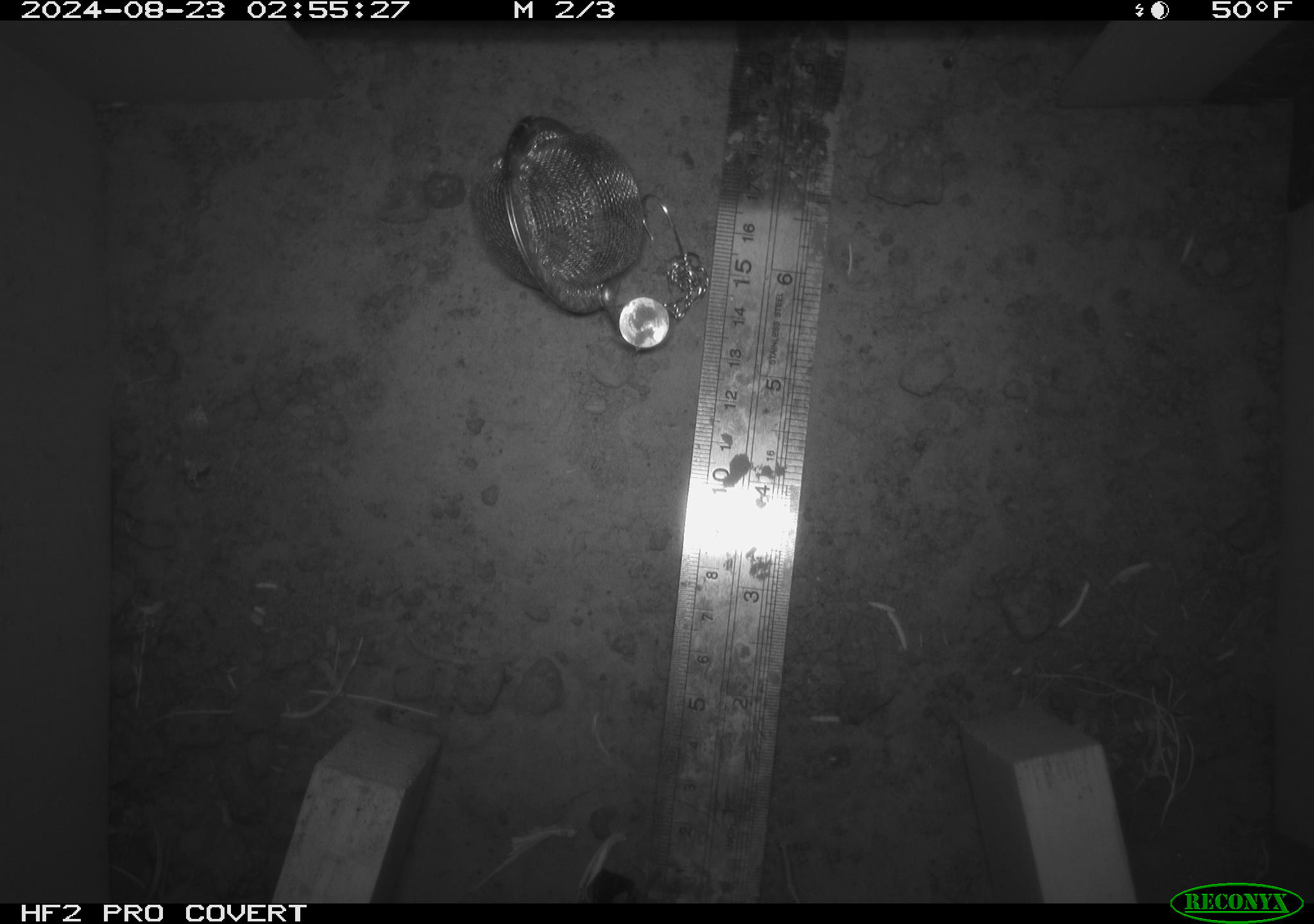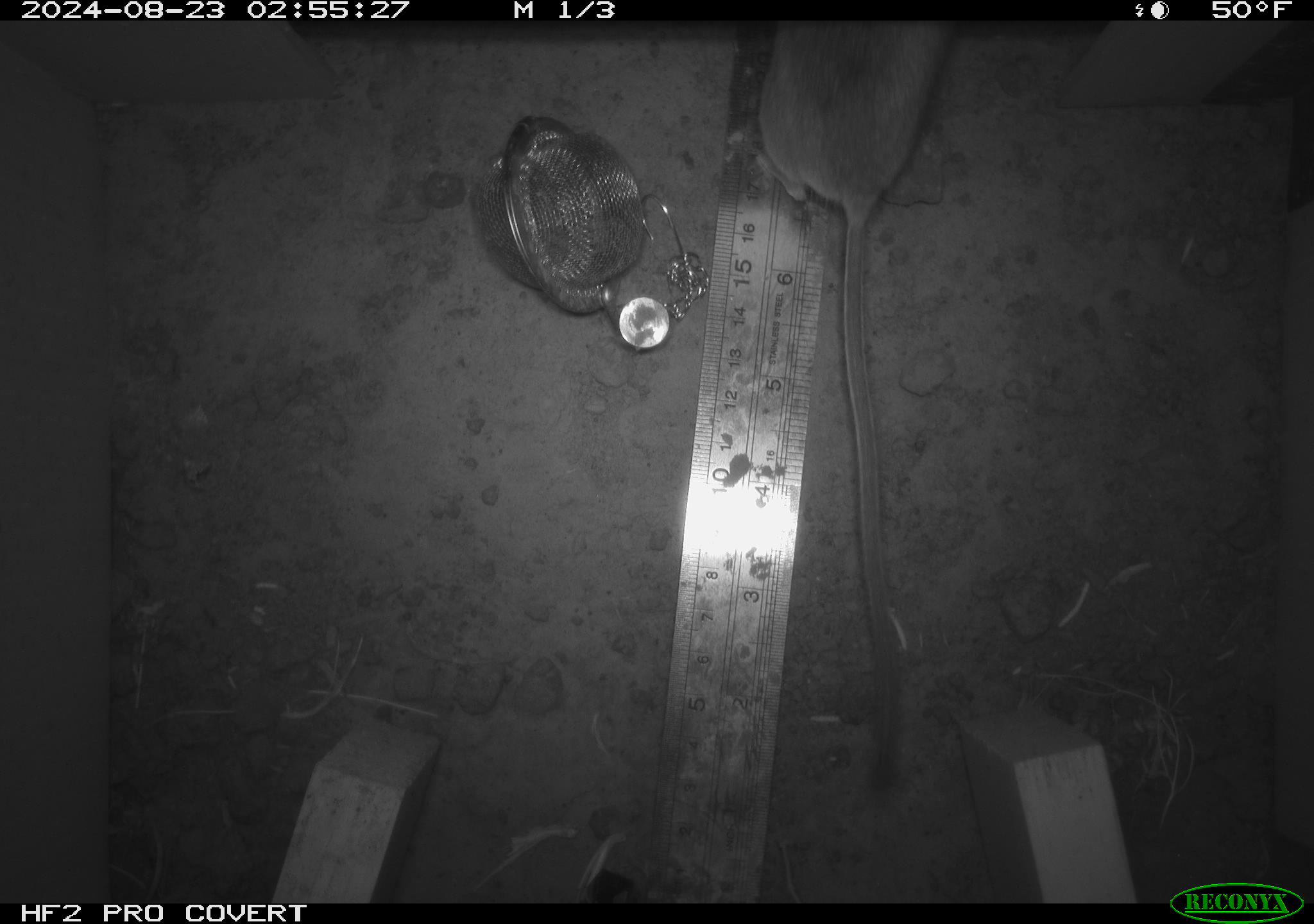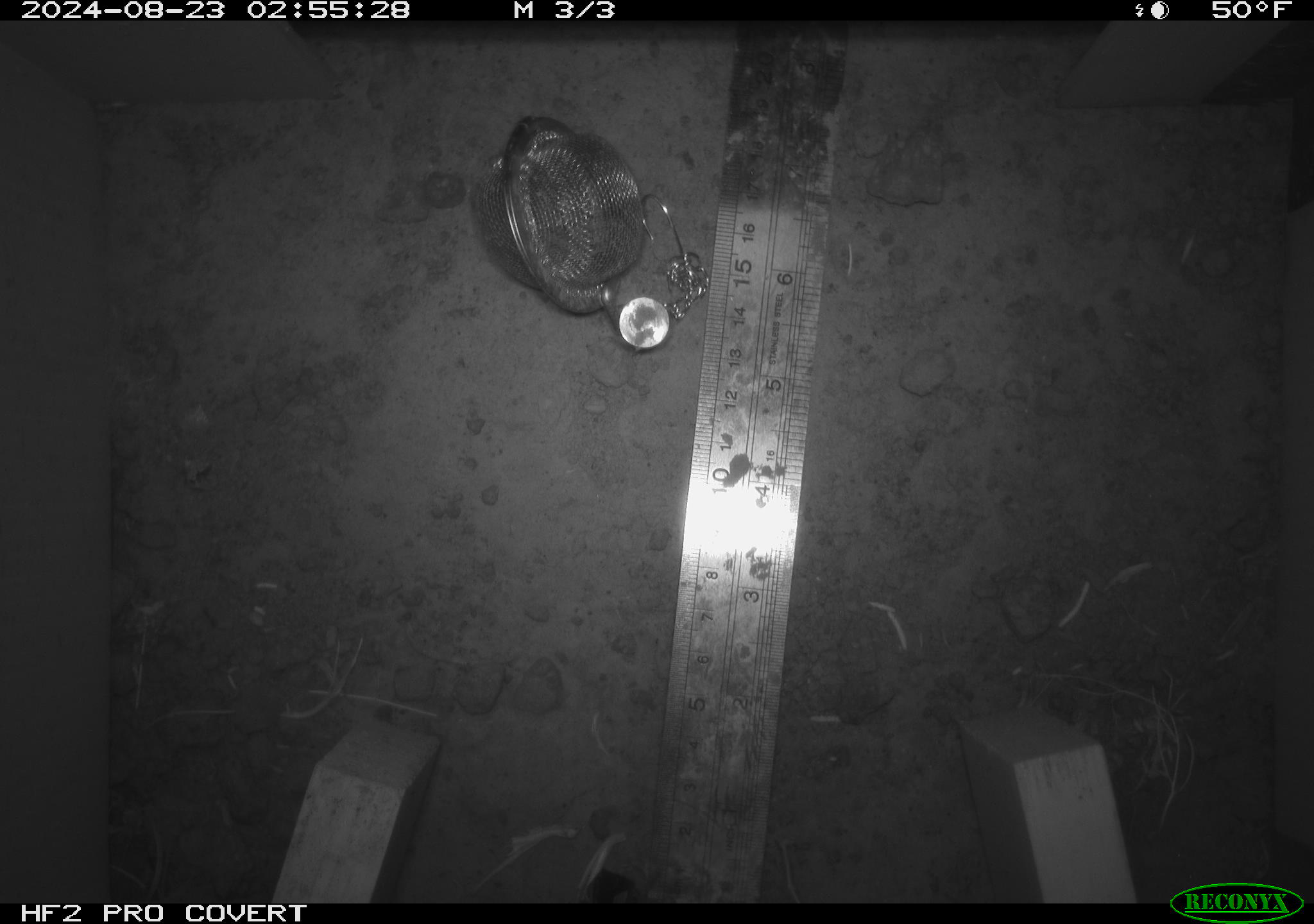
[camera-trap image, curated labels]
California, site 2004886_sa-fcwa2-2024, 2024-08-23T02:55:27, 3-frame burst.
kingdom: Animalia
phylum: Chordata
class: Mammalia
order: Rodentia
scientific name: Rodentia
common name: mouse species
Mouse species (Rodentia).